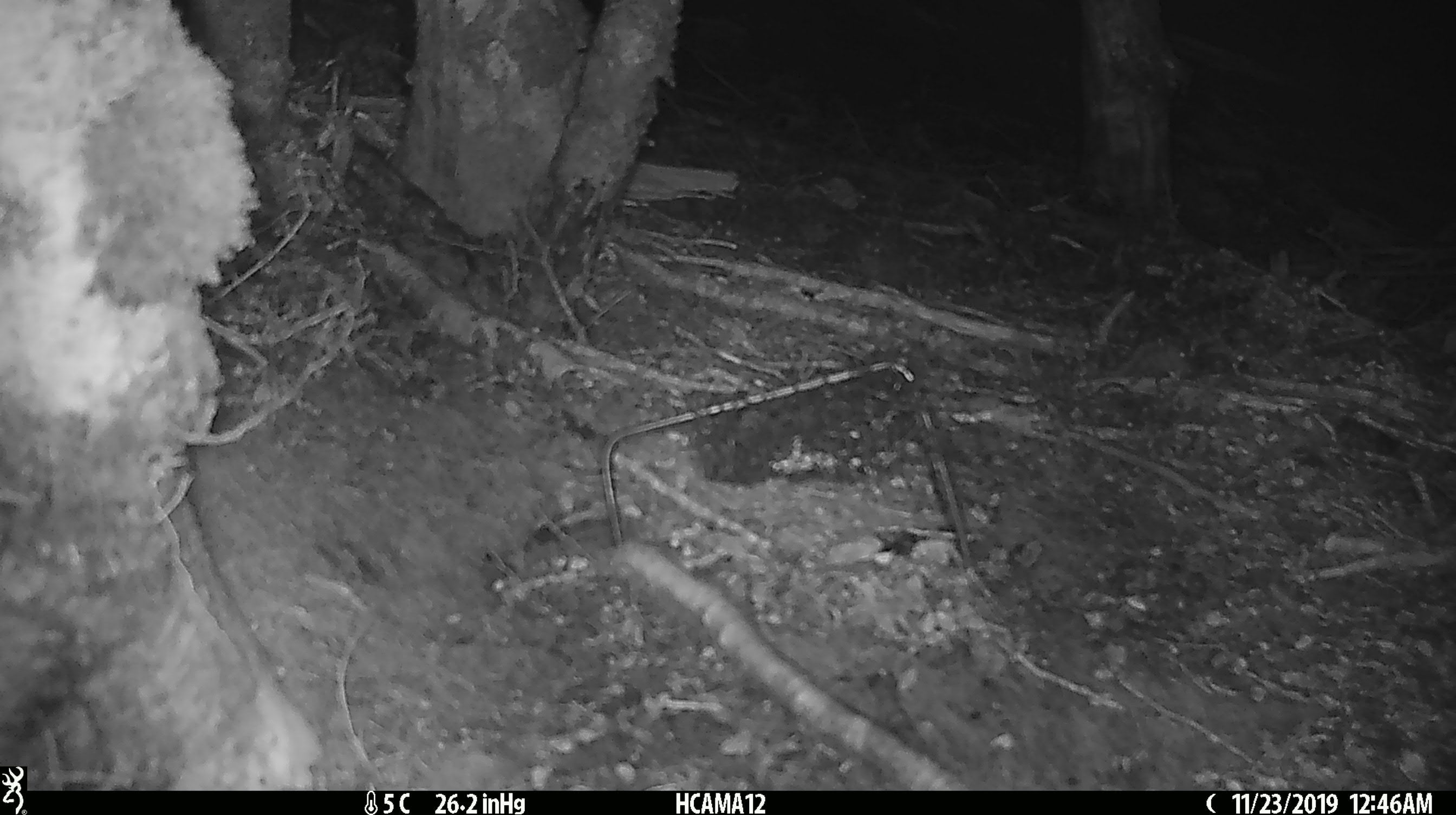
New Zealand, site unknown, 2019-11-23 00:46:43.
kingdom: Animalia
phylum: Chordata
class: Mammalia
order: Rodentia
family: Muridae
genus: Mus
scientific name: Mus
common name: mouse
Mouse (Mus).